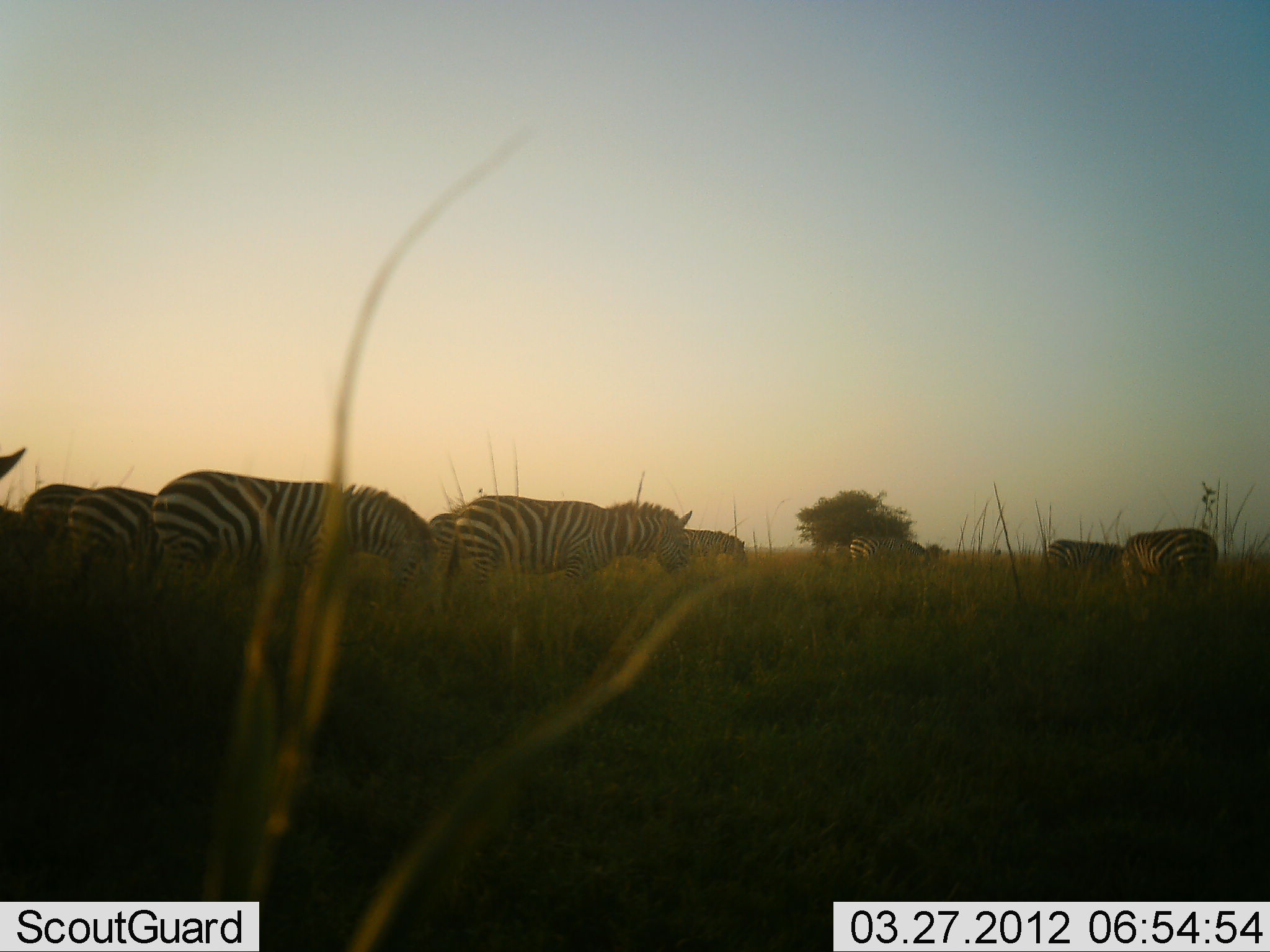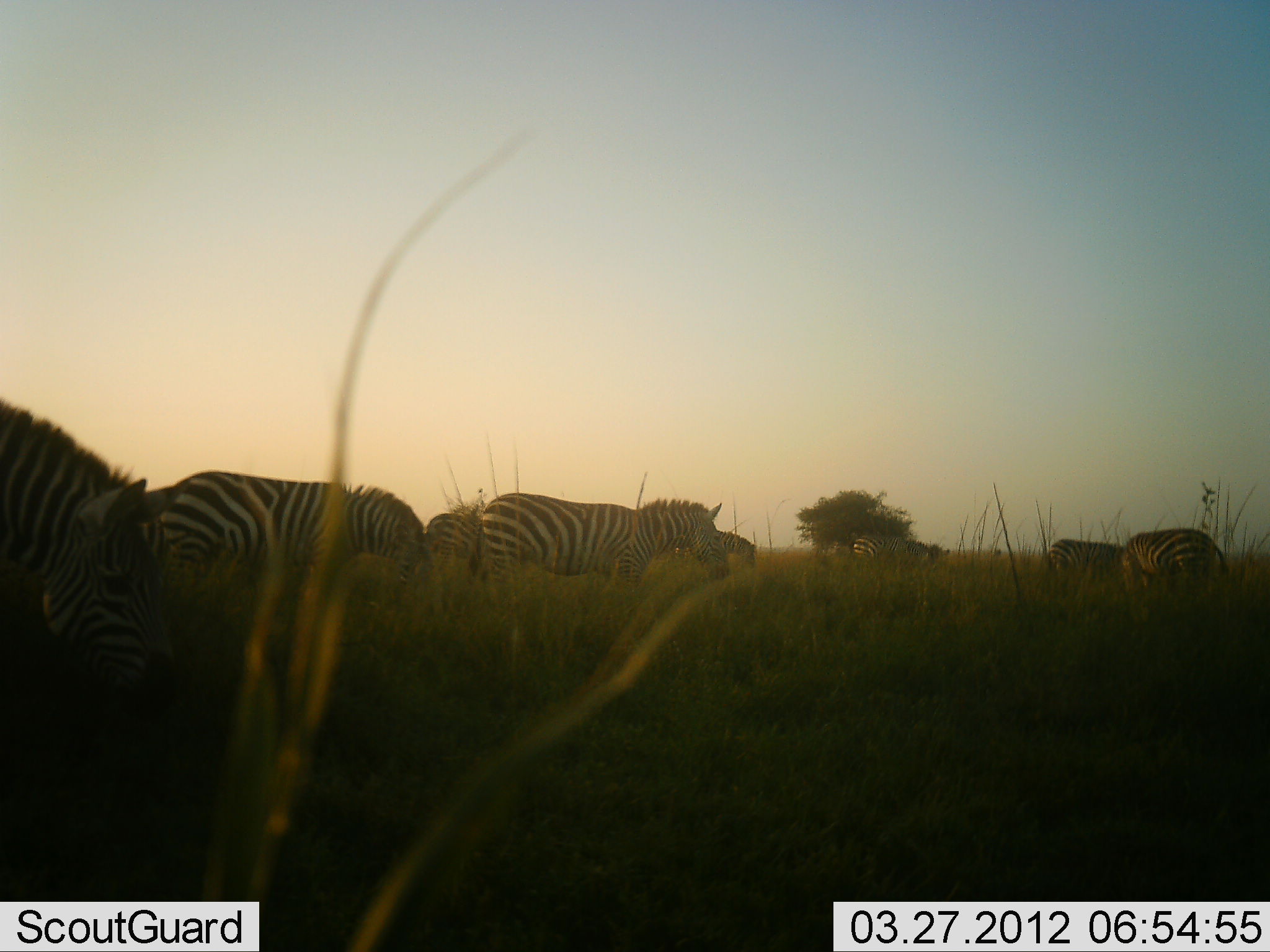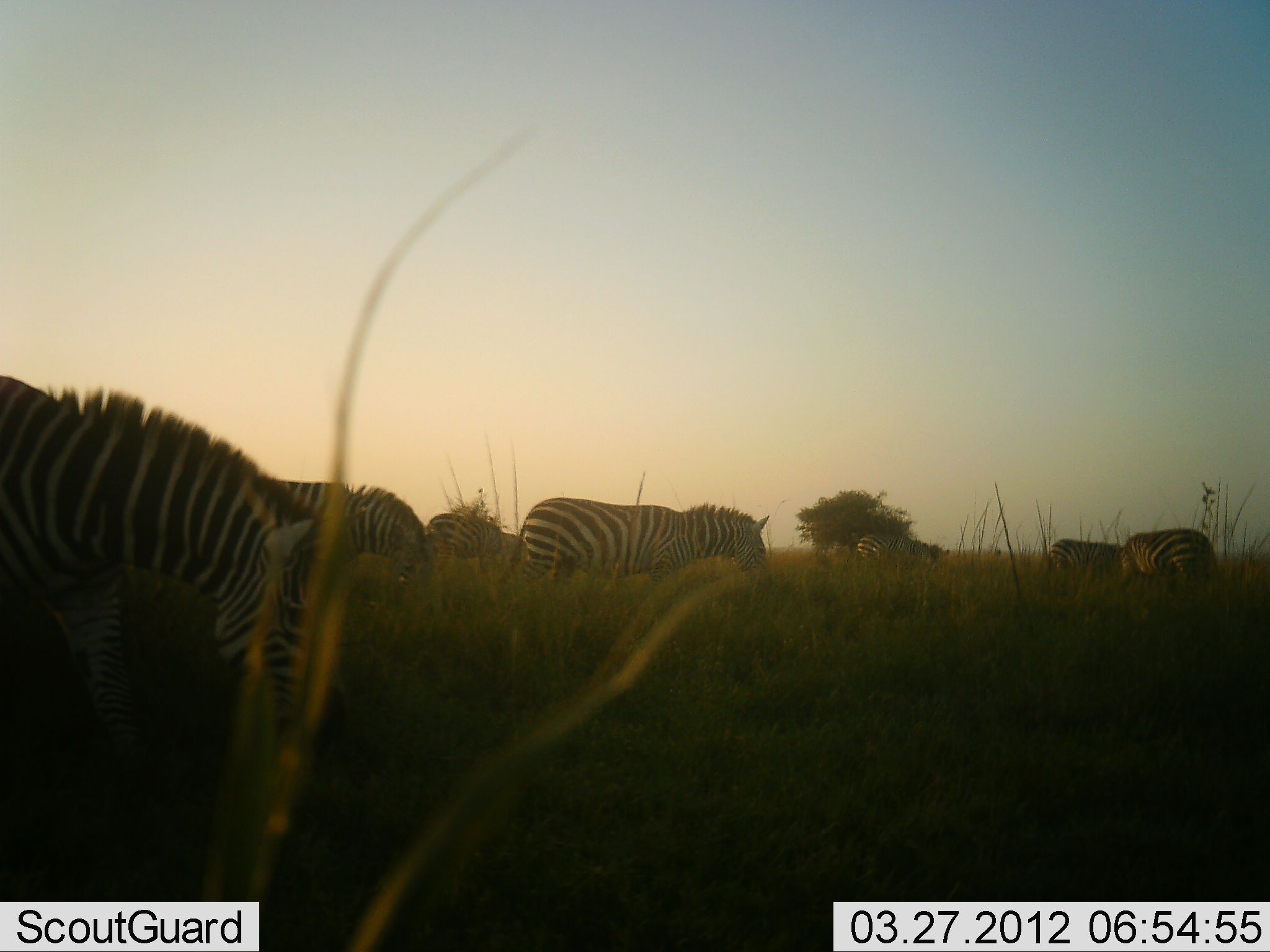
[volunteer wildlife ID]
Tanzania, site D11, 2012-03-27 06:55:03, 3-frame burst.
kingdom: Animalia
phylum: Chordata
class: Mammalia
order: Perissodactyla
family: Equidae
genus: Equus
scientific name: Equus quagga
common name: plains zebra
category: zebra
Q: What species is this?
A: Zebra (plains zebra) (Equus quagga).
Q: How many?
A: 10.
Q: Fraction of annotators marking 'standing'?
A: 45%.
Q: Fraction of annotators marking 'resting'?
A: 3%.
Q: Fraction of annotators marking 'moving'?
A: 64%.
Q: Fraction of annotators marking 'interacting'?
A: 3%.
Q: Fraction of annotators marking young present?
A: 0%.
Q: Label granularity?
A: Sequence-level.